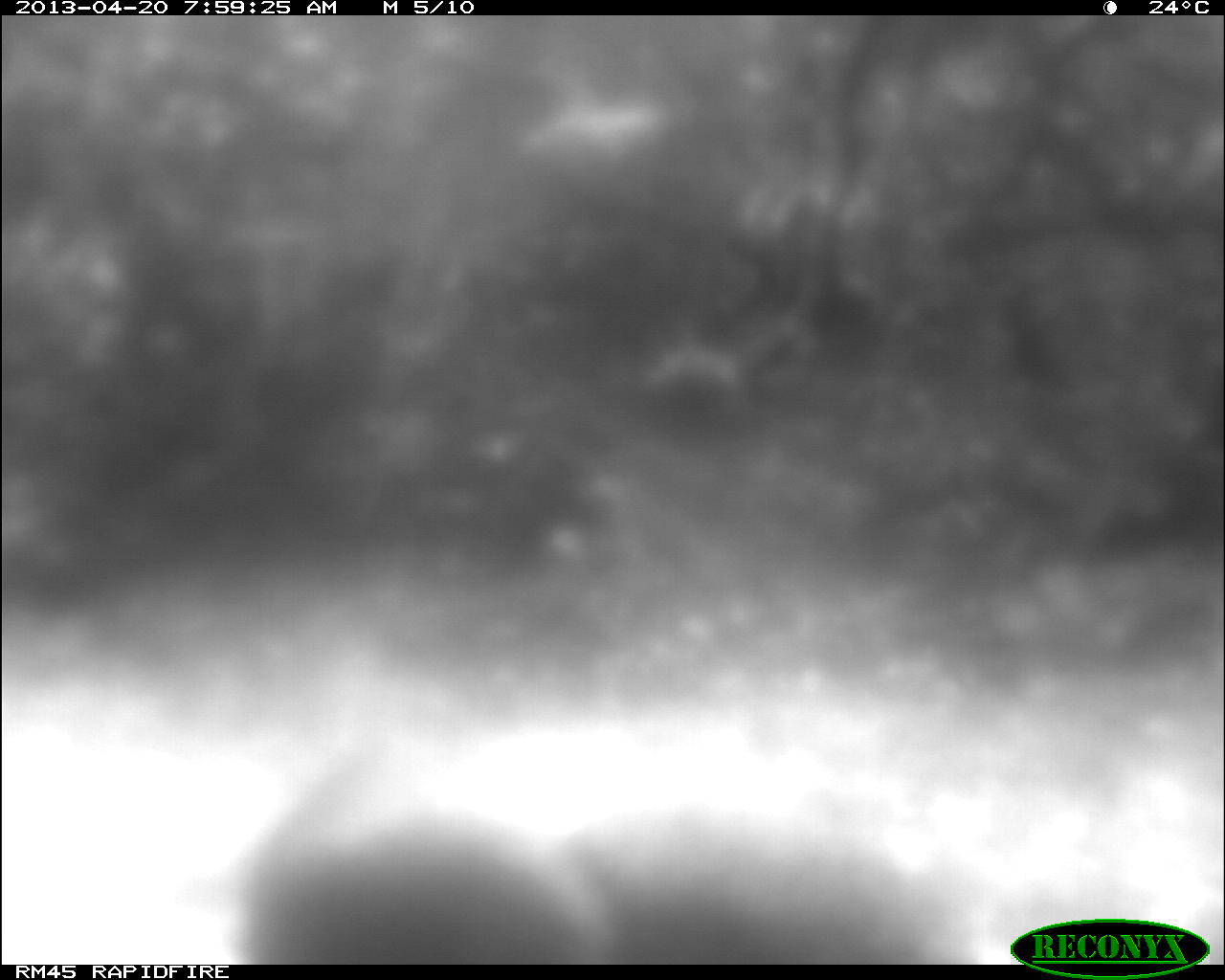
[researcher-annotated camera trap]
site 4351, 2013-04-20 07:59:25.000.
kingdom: Animalia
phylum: Chordata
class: Aves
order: Galliformes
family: Phasianidae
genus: Meleagris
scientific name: Meleagris ocellata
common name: ocellated turkey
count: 1